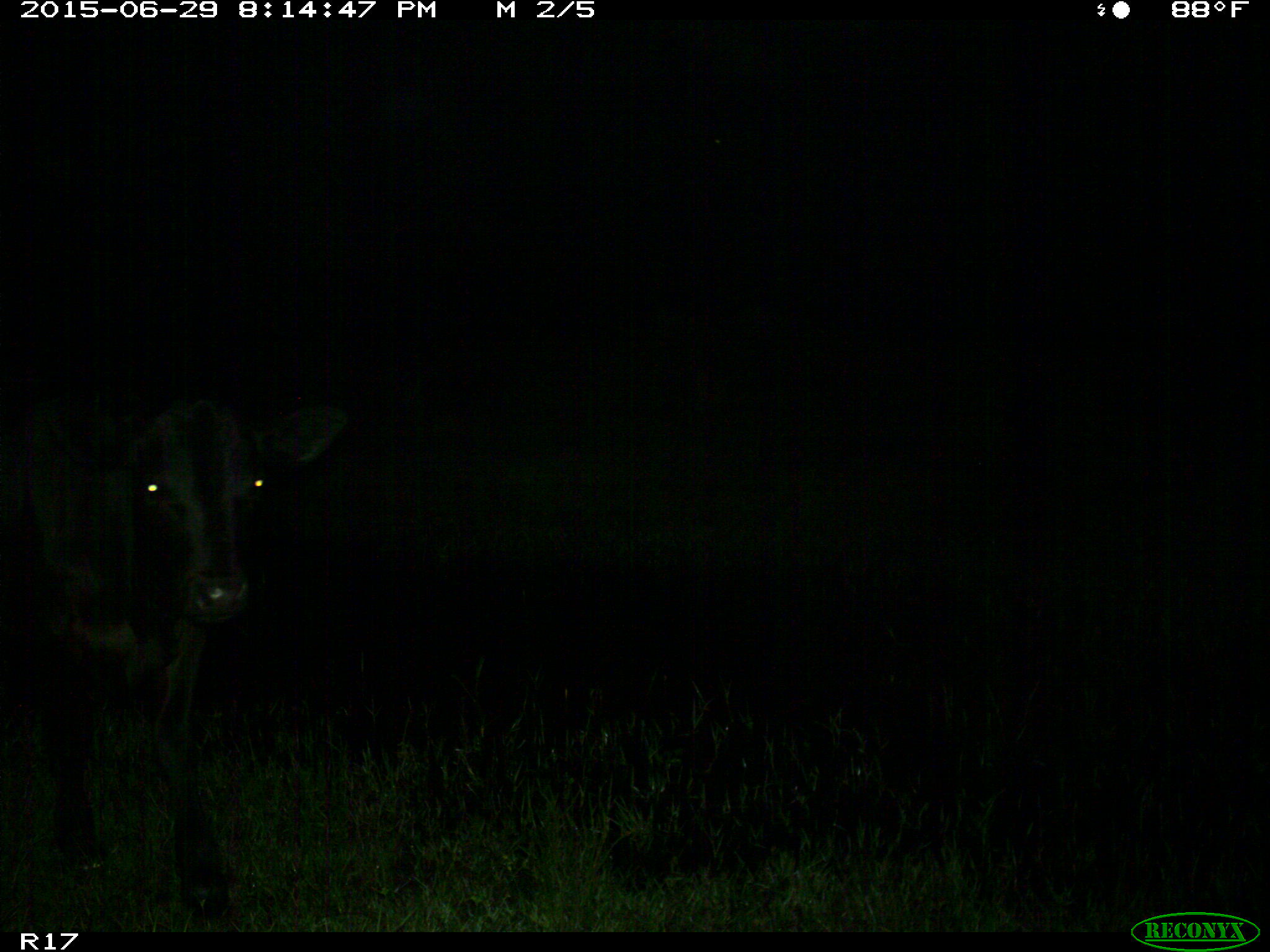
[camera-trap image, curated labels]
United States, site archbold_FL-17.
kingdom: Animalia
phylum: Chordata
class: Mammalia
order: Artiodactyla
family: Bovidae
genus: Bos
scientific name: Bos taurus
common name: domestic cow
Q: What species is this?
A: Bos taurus (domestic cow).